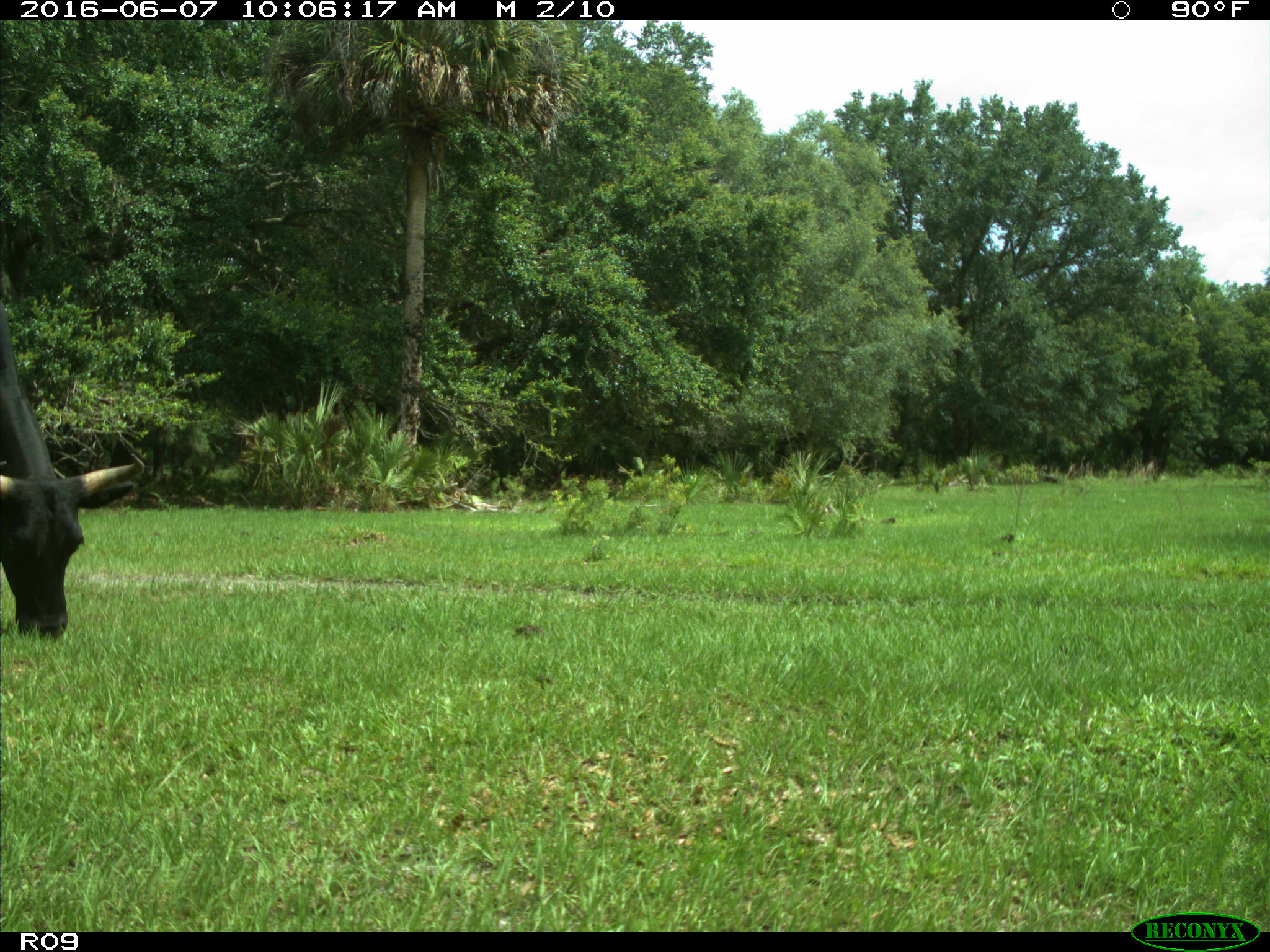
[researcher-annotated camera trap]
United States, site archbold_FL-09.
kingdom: Animalia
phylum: Chordata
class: Mammalia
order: Artiodactyla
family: Bovidae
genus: Bos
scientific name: Bos taurus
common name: domestic cow